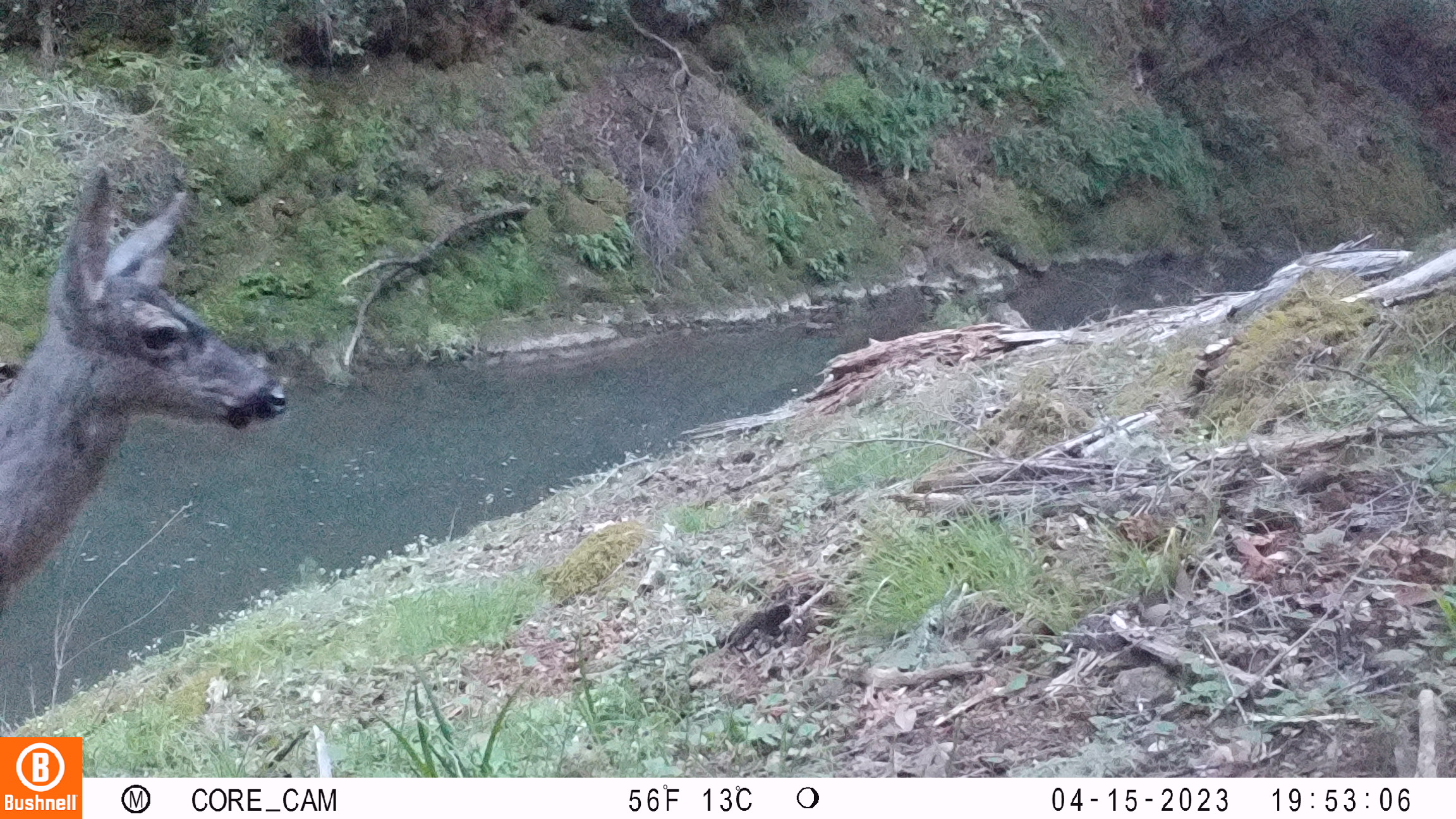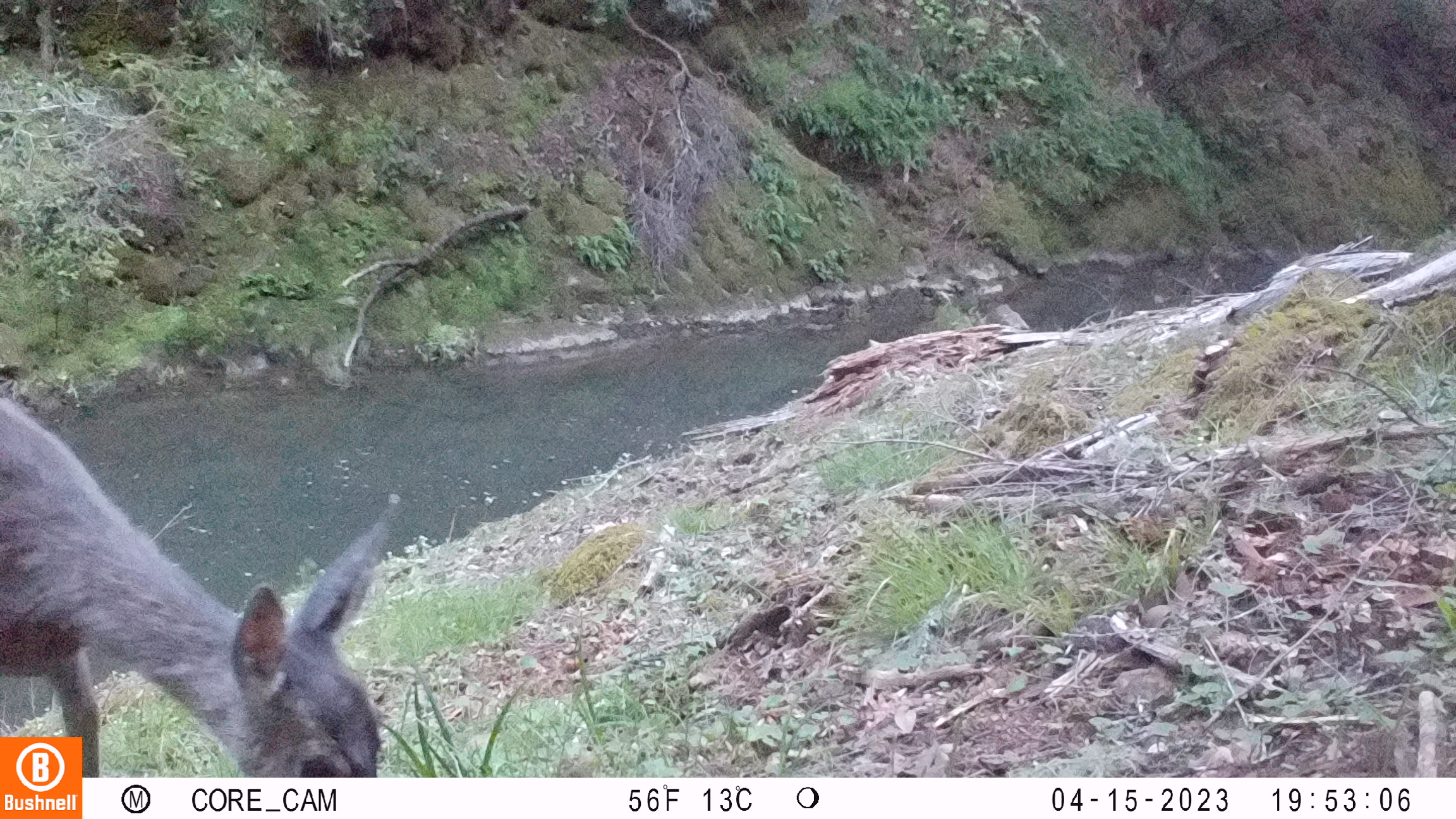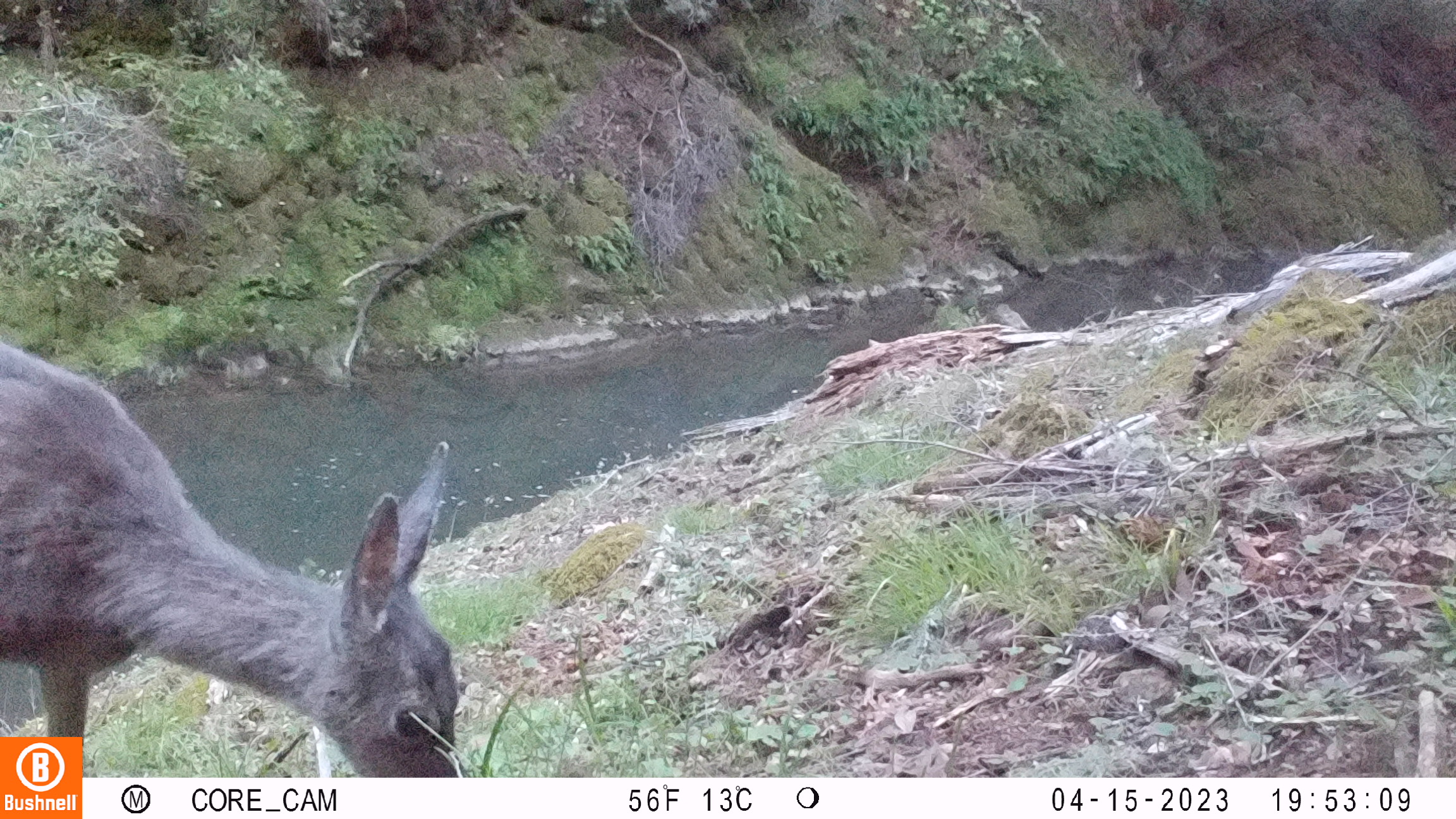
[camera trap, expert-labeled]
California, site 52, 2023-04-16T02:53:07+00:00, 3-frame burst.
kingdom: Animalia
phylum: Chordata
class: Mammalia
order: Artiodactyla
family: Cervidae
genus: Odocoileus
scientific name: Odocoileus hemionus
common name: mule deer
Mule deer (Odocoileus hemionus).